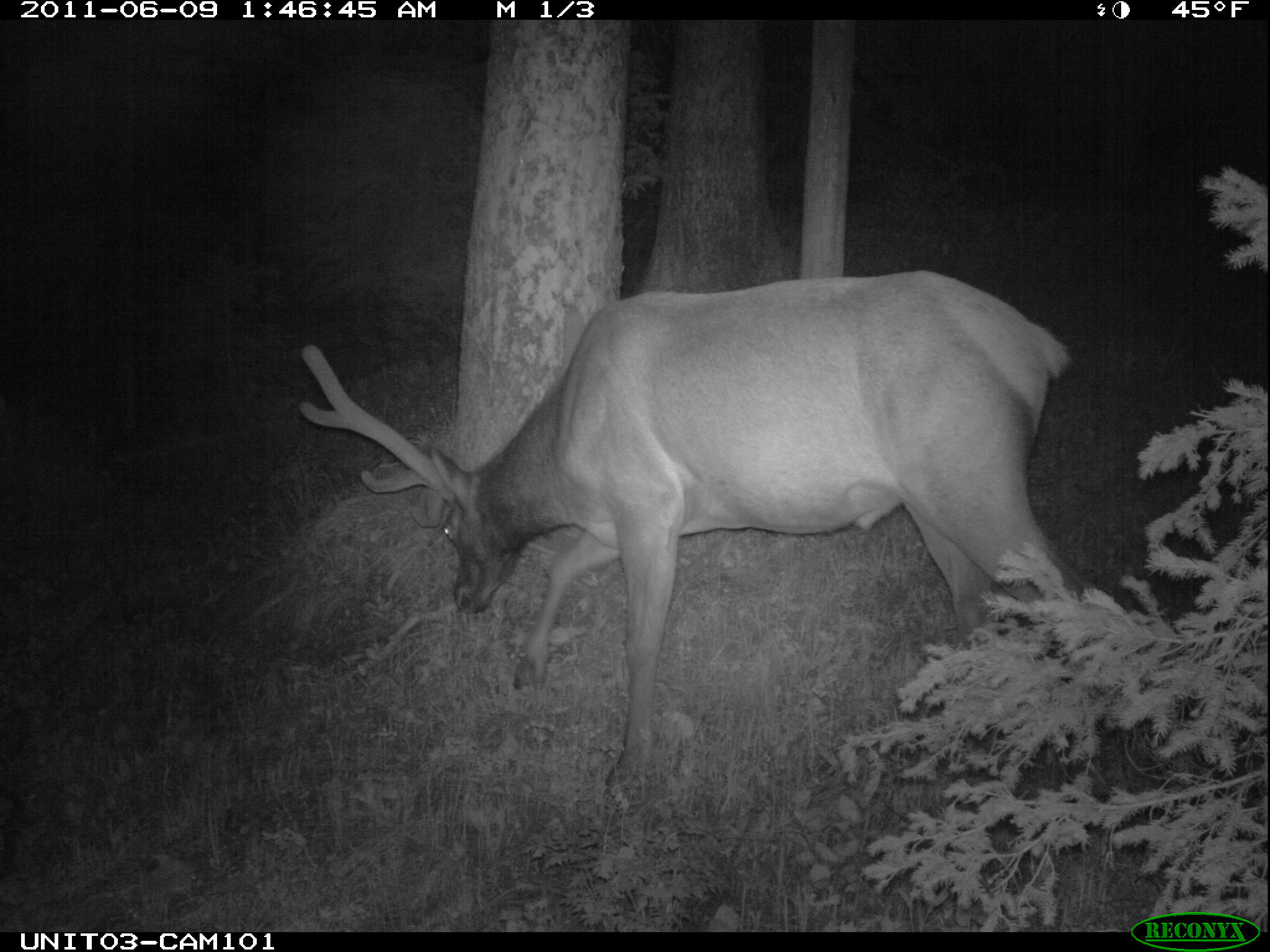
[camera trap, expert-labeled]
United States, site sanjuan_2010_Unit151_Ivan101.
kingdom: Animalia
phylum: Chordata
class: Mammalia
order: Artiodactyla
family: Cervidae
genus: Cervus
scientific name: Cervus elaphus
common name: red deer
Cervus elaphus (red deer).